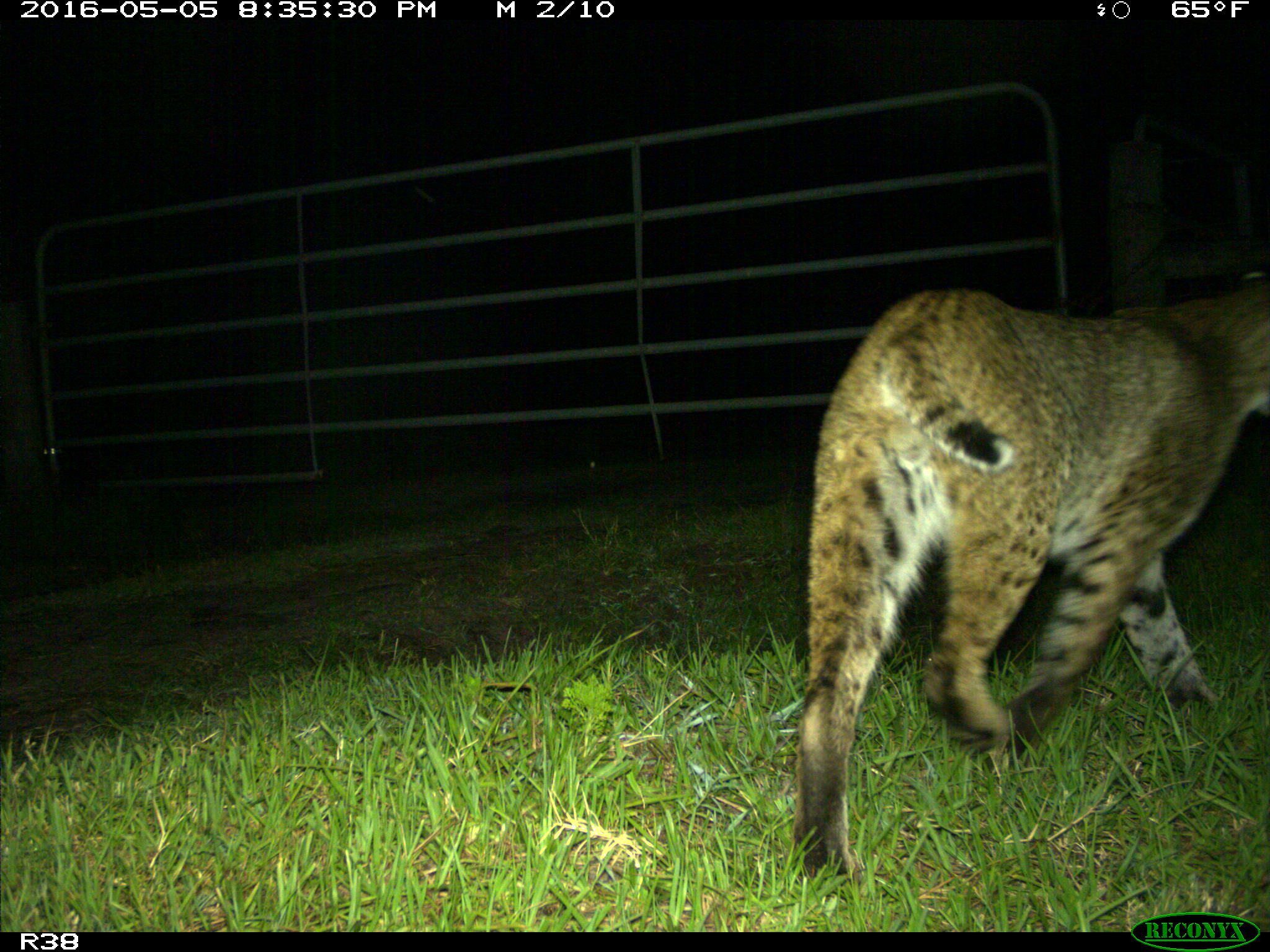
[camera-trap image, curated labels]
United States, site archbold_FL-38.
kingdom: Animalia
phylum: Chordata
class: Mammalia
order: Carnivora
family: Felidae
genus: Lynx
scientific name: Lynx rufus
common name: bobcat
Lynx rufus (bobcat).